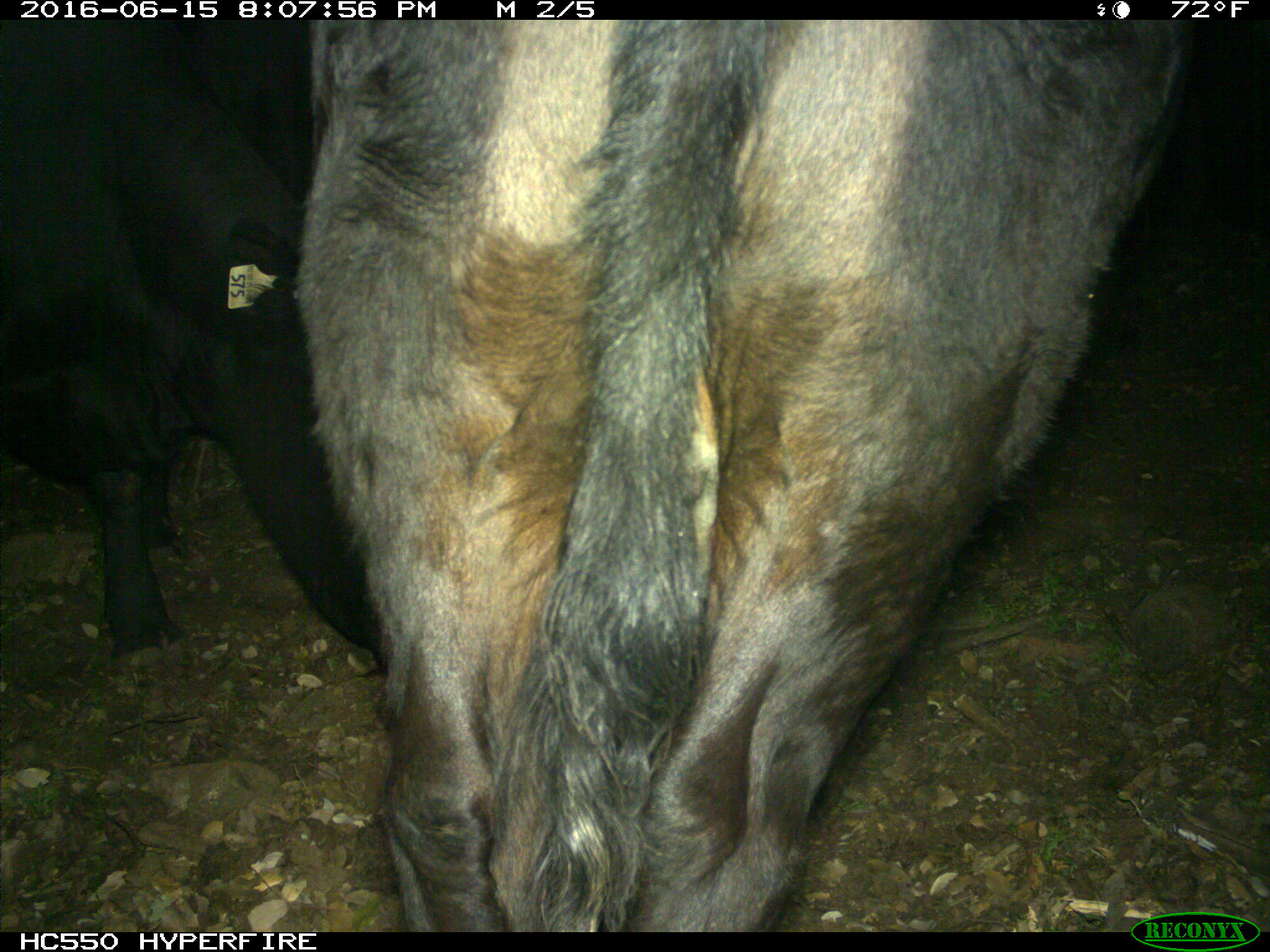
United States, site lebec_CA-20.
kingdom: Animalia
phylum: Chordata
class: Mammalia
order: Artiodactyla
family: Bovidae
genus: Bos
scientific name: Bos taurus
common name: domestic cow